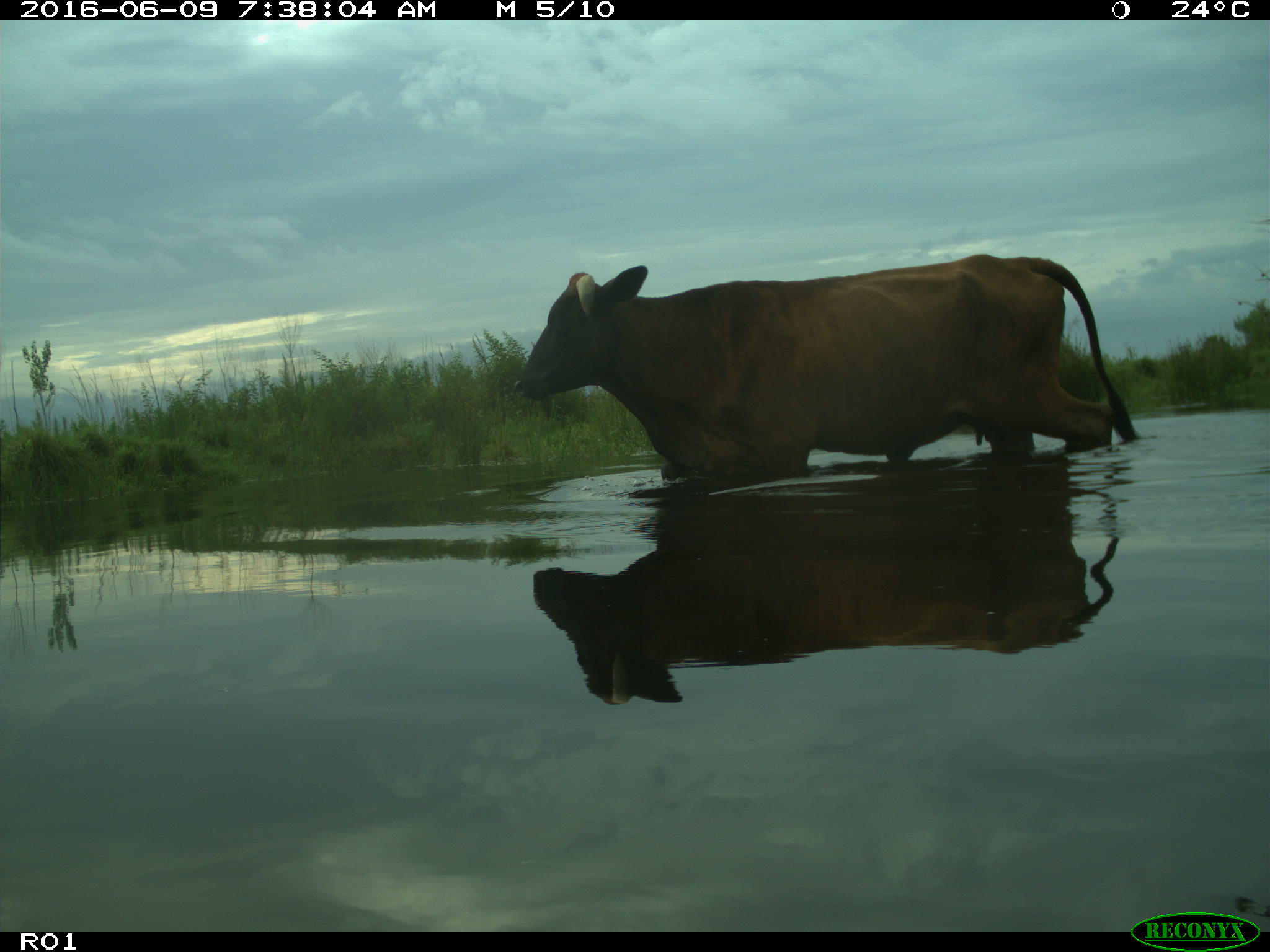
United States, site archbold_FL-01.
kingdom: Animalia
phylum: Chordata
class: Mammalia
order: Artiodactyla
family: Bovidae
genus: Bos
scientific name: Bos taurus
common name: domestic cow